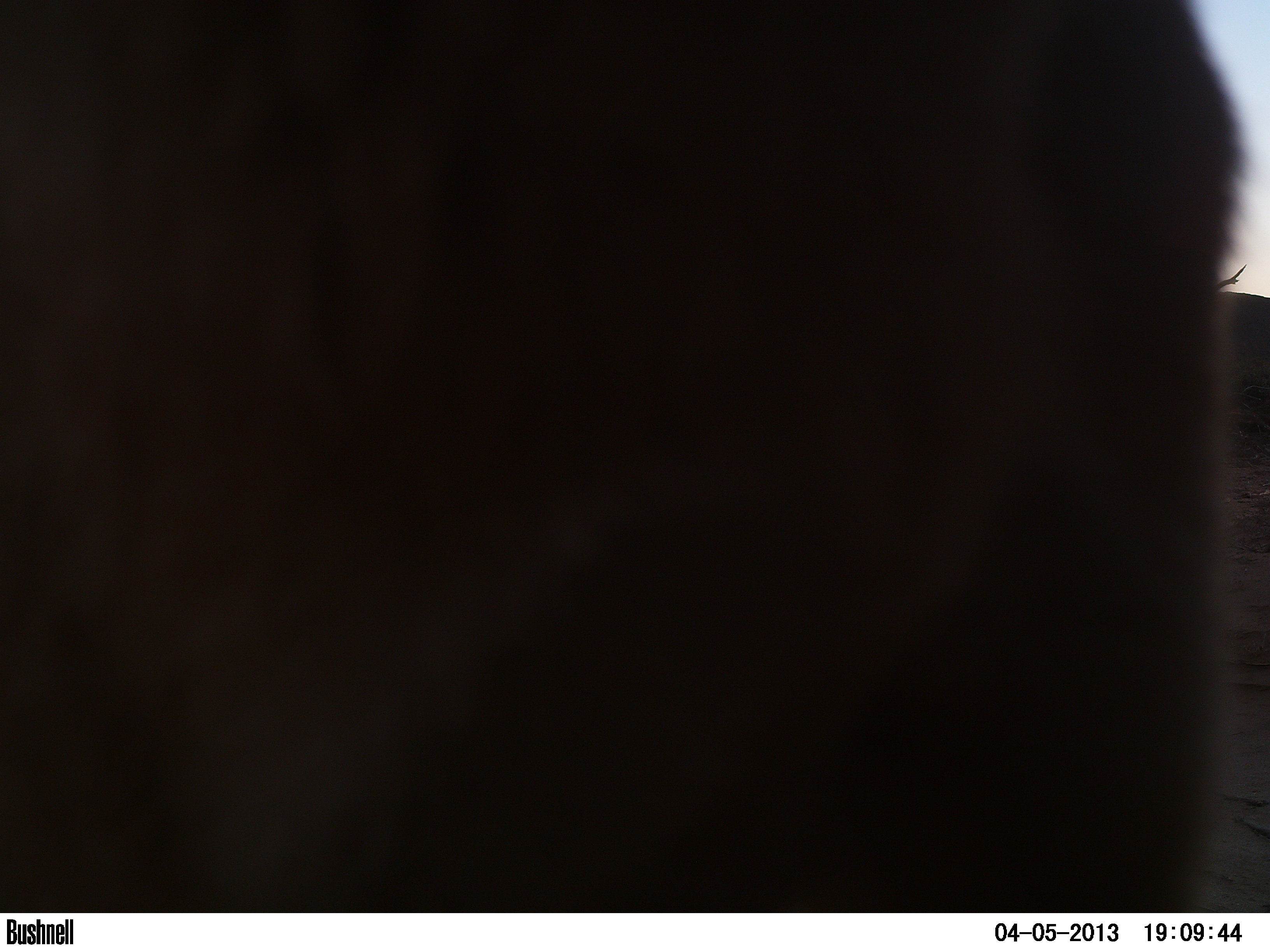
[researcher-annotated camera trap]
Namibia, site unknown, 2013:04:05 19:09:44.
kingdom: Animalia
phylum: Chordata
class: Mammalia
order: Carnivora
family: Canidae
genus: Lupulella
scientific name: Lupulella mesomelas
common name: black-backed jackal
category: canis mesomelas